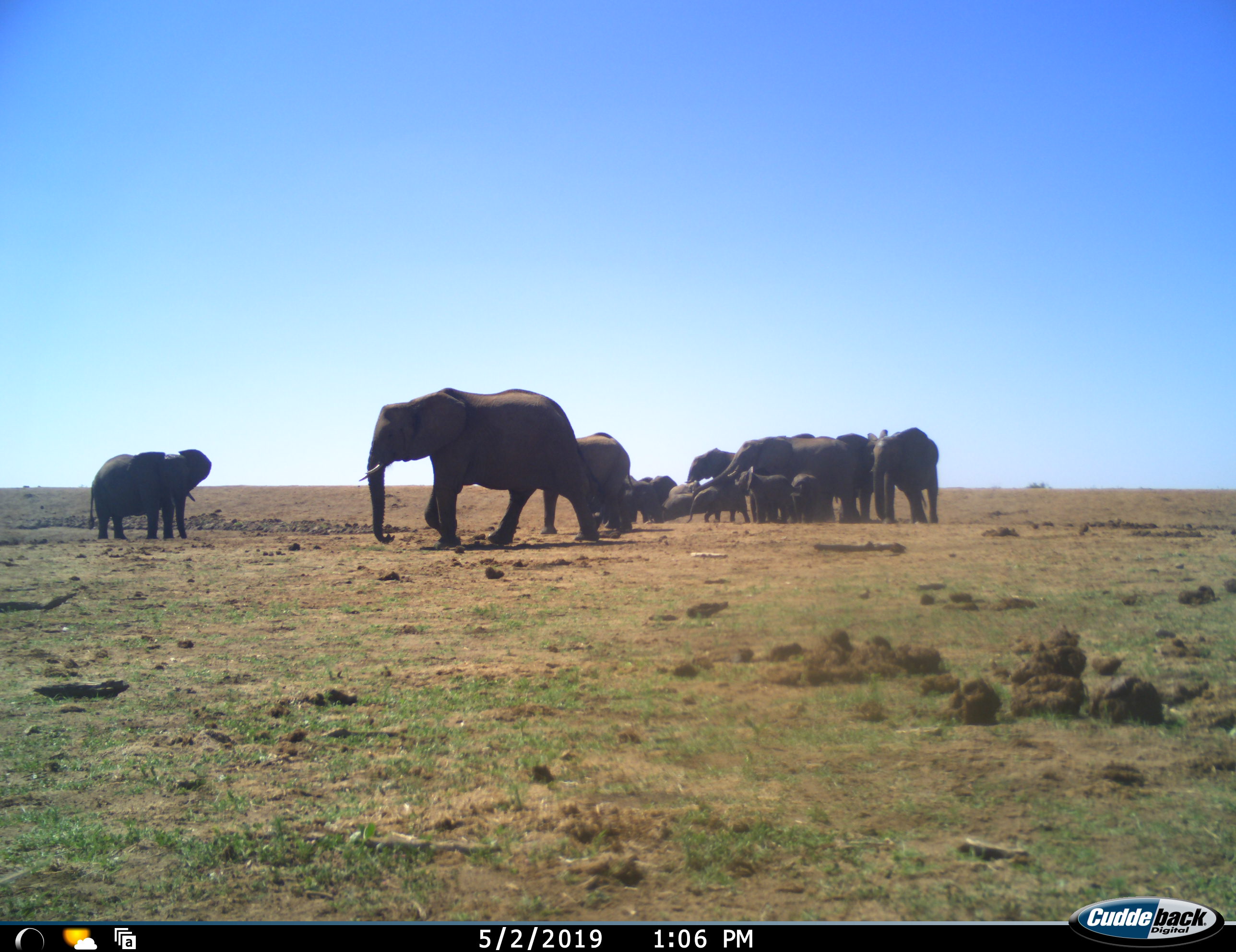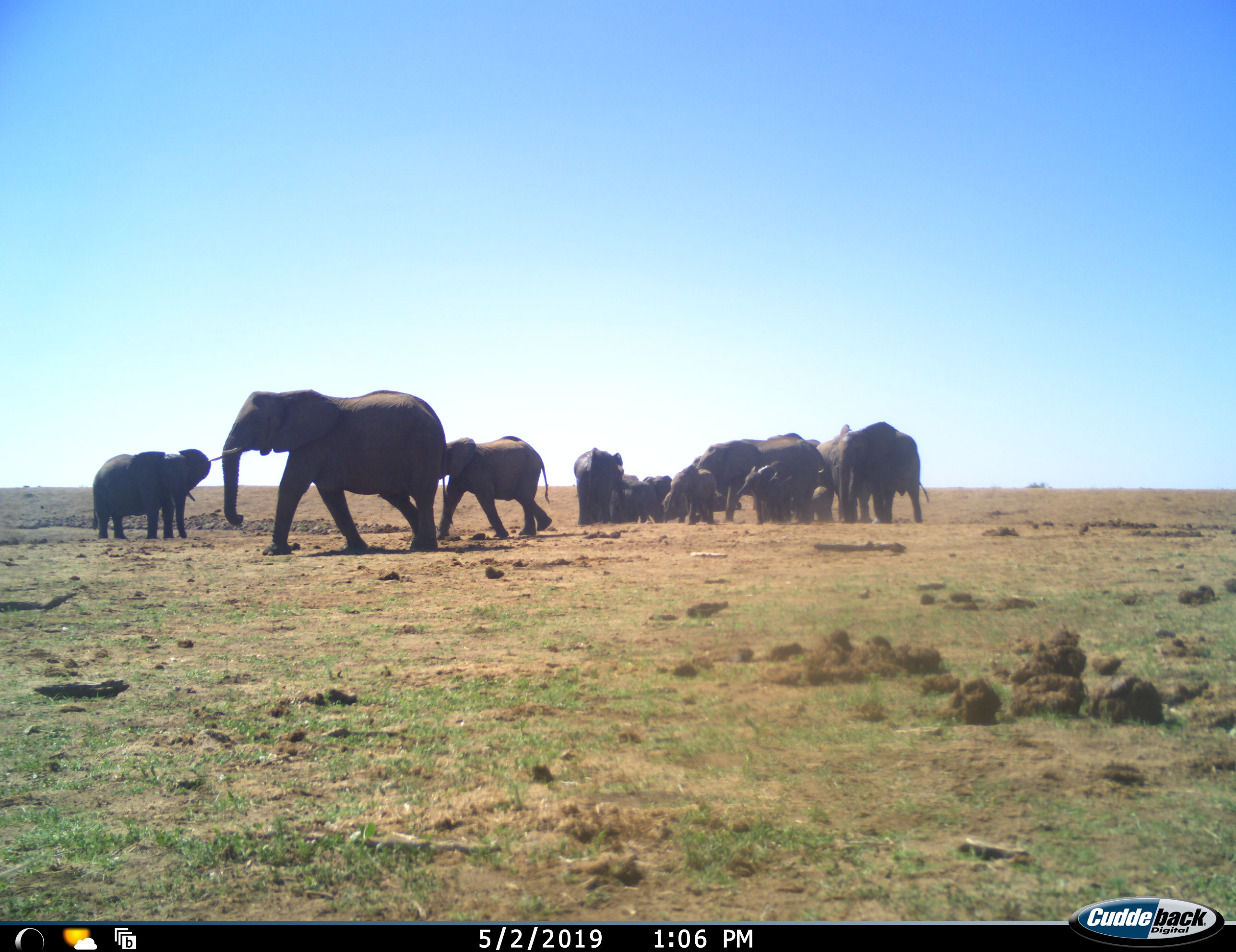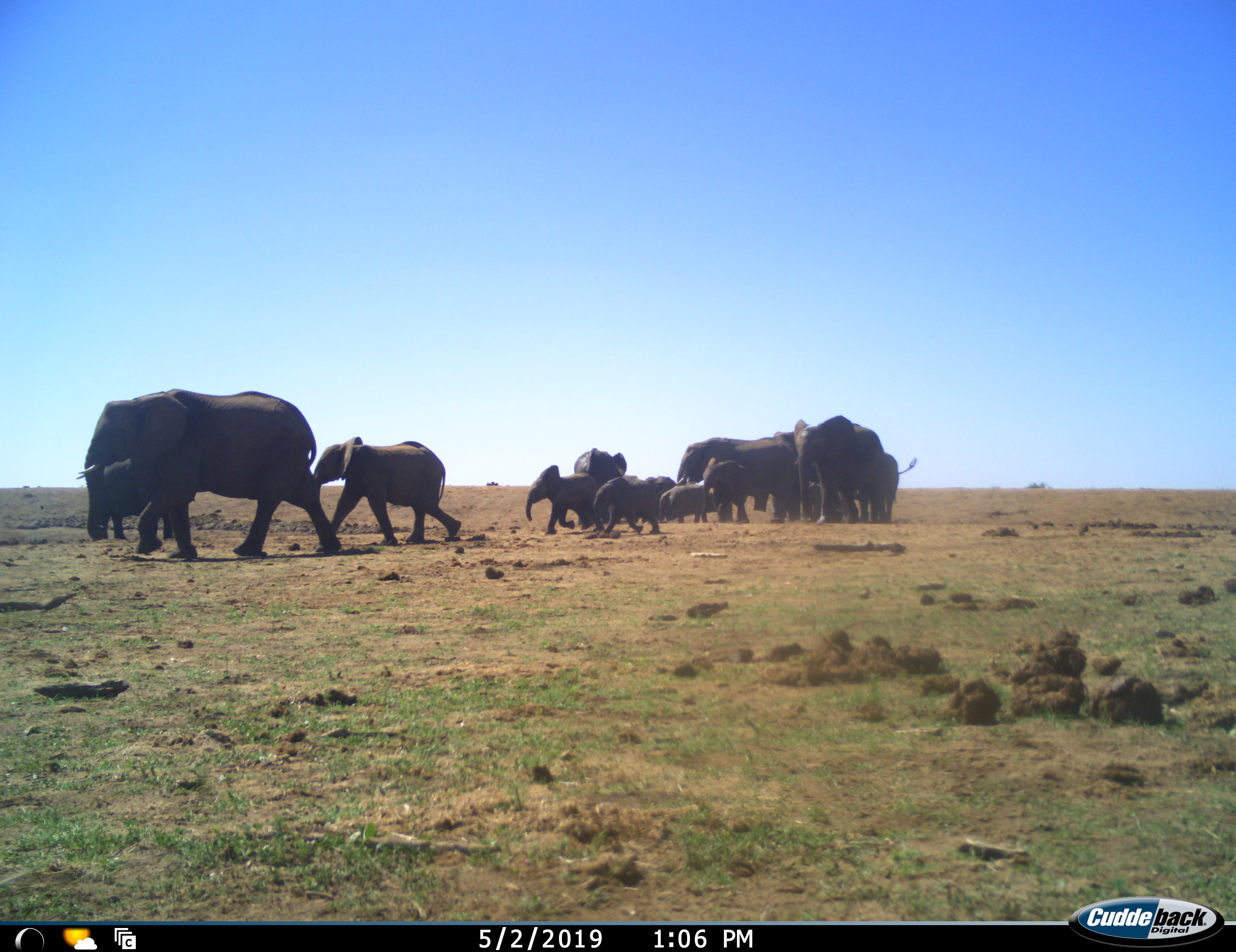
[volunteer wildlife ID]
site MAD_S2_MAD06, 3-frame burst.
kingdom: Animalia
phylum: Chordata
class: Mammalia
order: Proboscidea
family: Elephantidae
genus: Loxodonta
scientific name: Loxodonta africana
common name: african bush elephant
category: elephant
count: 11-50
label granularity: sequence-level